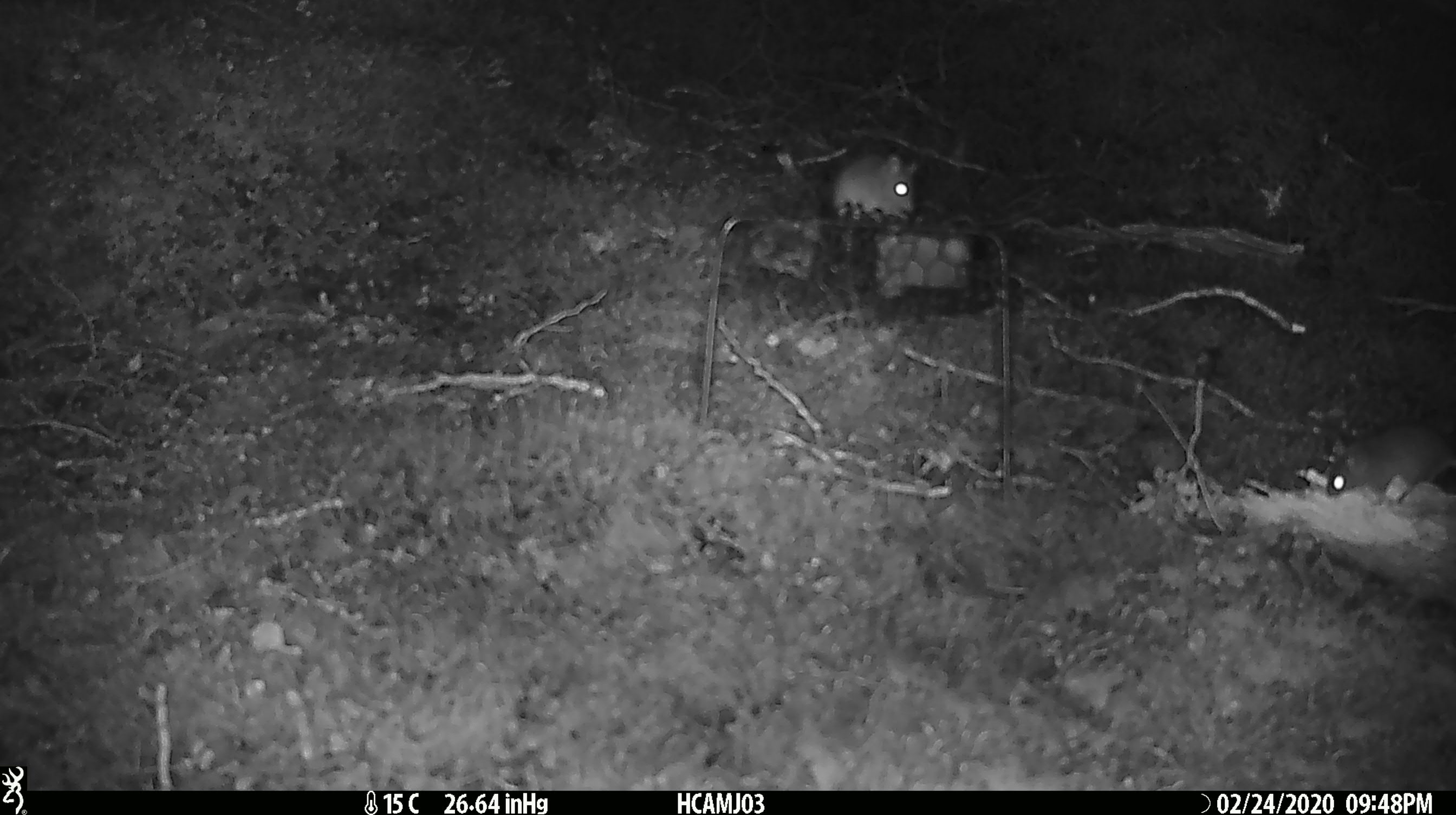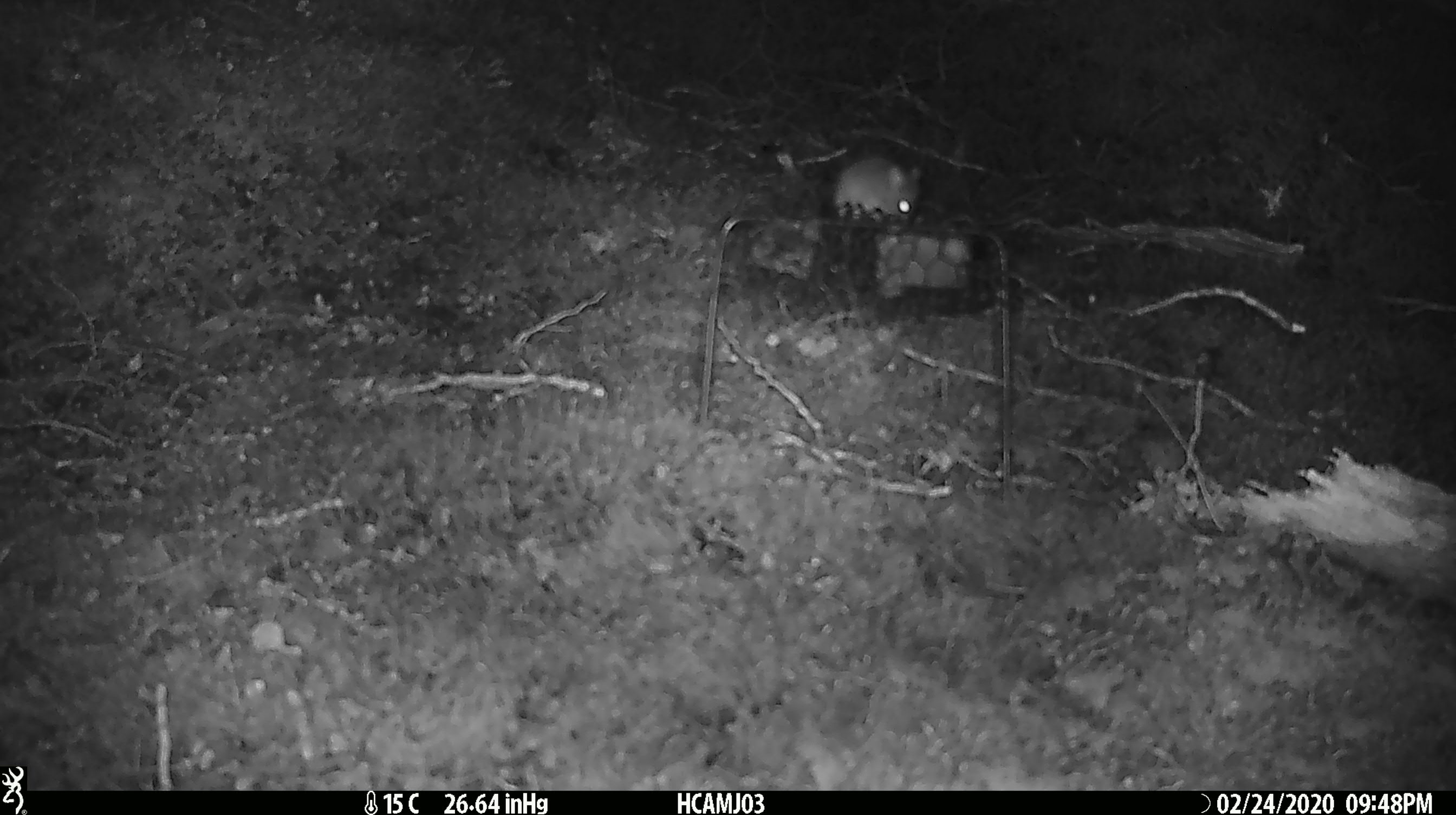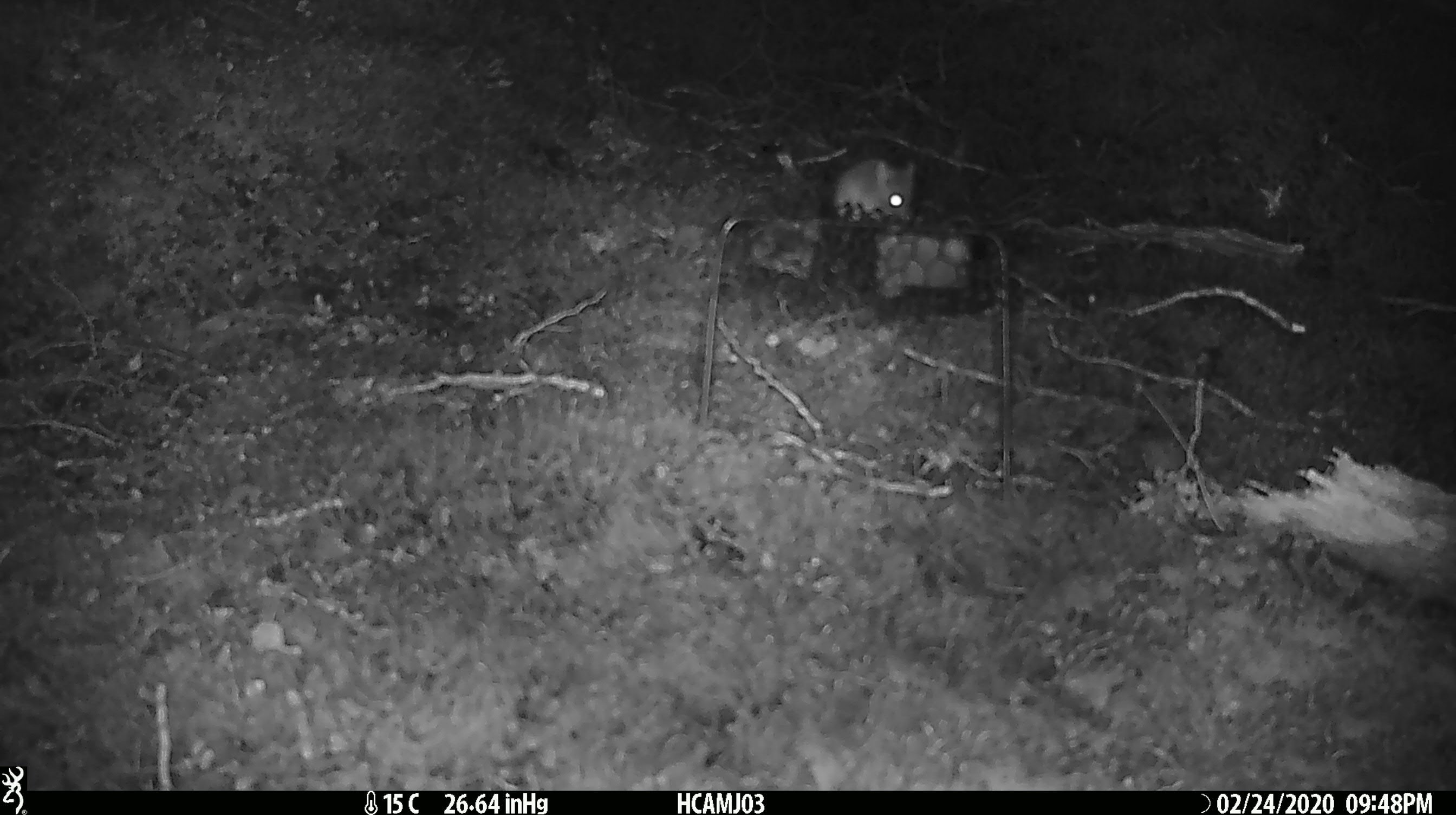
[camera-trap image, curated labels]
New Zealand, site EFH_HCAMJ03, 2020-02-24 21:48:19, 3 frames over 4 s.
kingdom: Animalia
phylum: Chordata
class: Mammalia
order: Rodentia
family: Muridae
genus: Mus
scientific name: Mus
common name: mouse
Mouse (Mus).